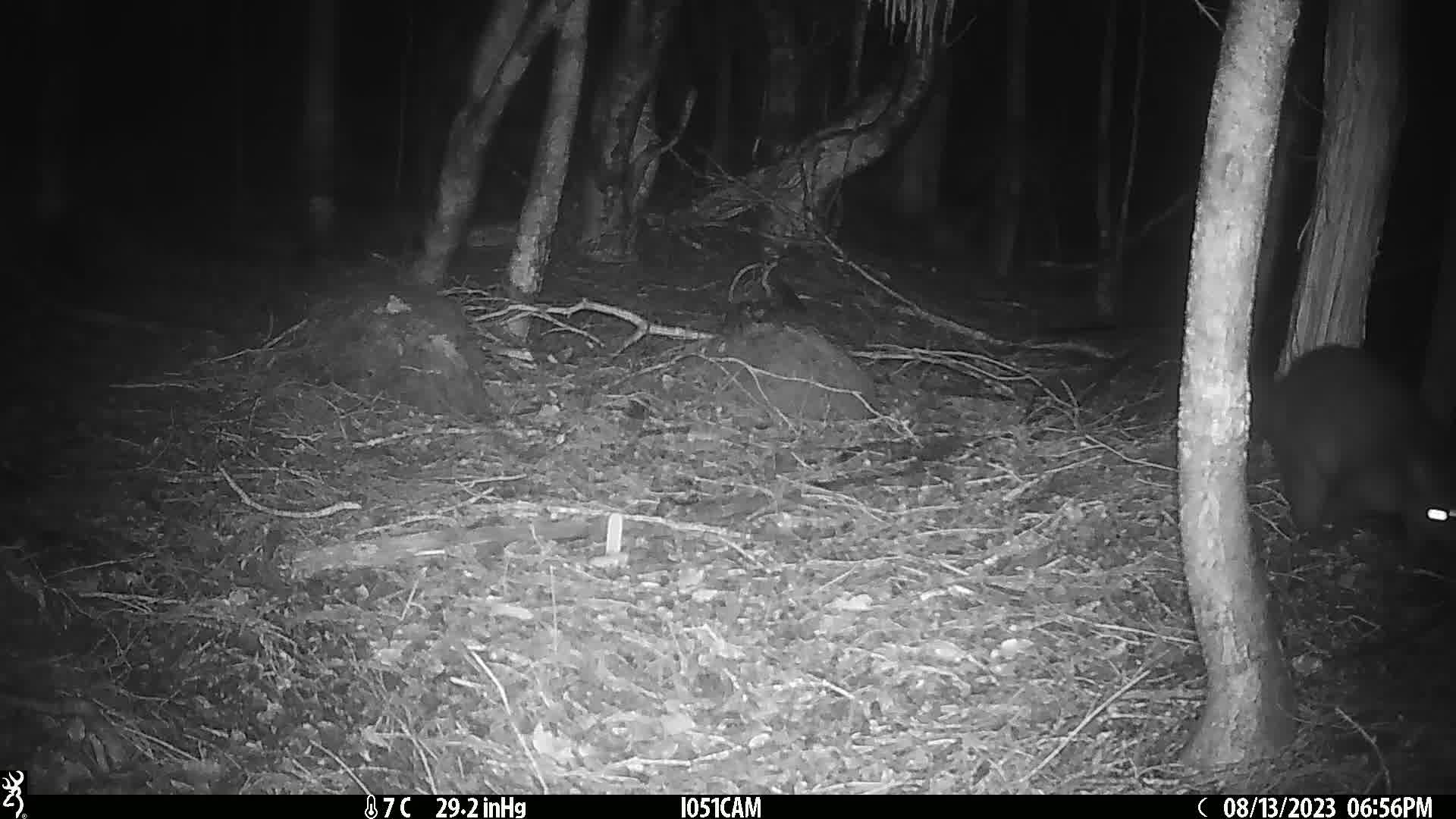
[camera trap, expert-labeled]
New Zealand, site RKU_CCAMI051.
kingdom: Animalia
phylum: Chordata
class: Mammalia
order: Diprotodontia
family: Phalangeridae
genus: Trichosurus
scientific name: Trichosurus vulpecula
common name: common brushtail possum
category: possum